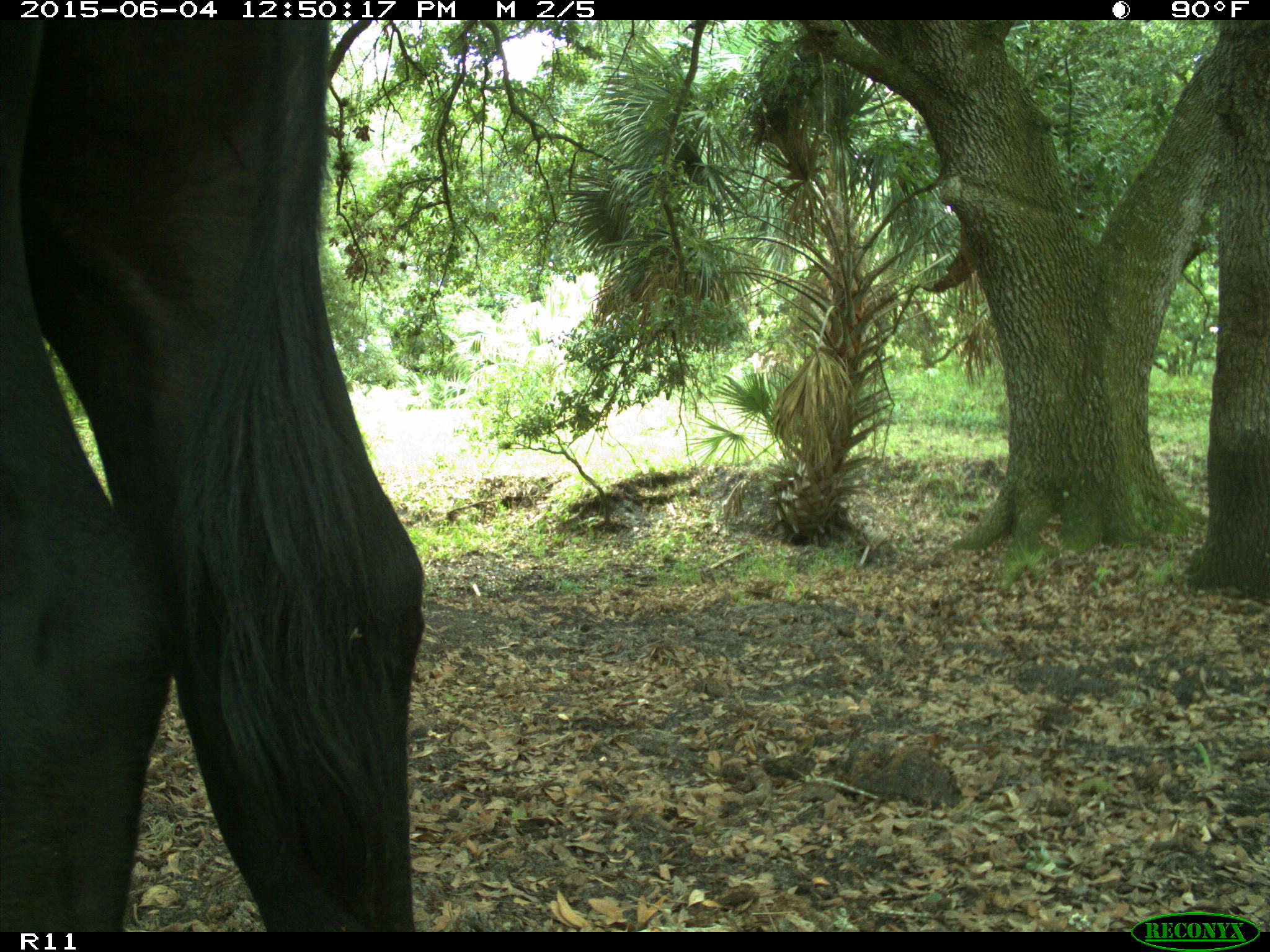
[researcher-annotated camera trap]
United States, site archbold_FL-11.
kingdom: Animalia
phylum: Chordata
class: Mammalia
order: Artiodactyla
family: Bovidae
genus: Bos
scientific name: Bos taurus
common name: domestic cow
Bos taurus (domestic cow).